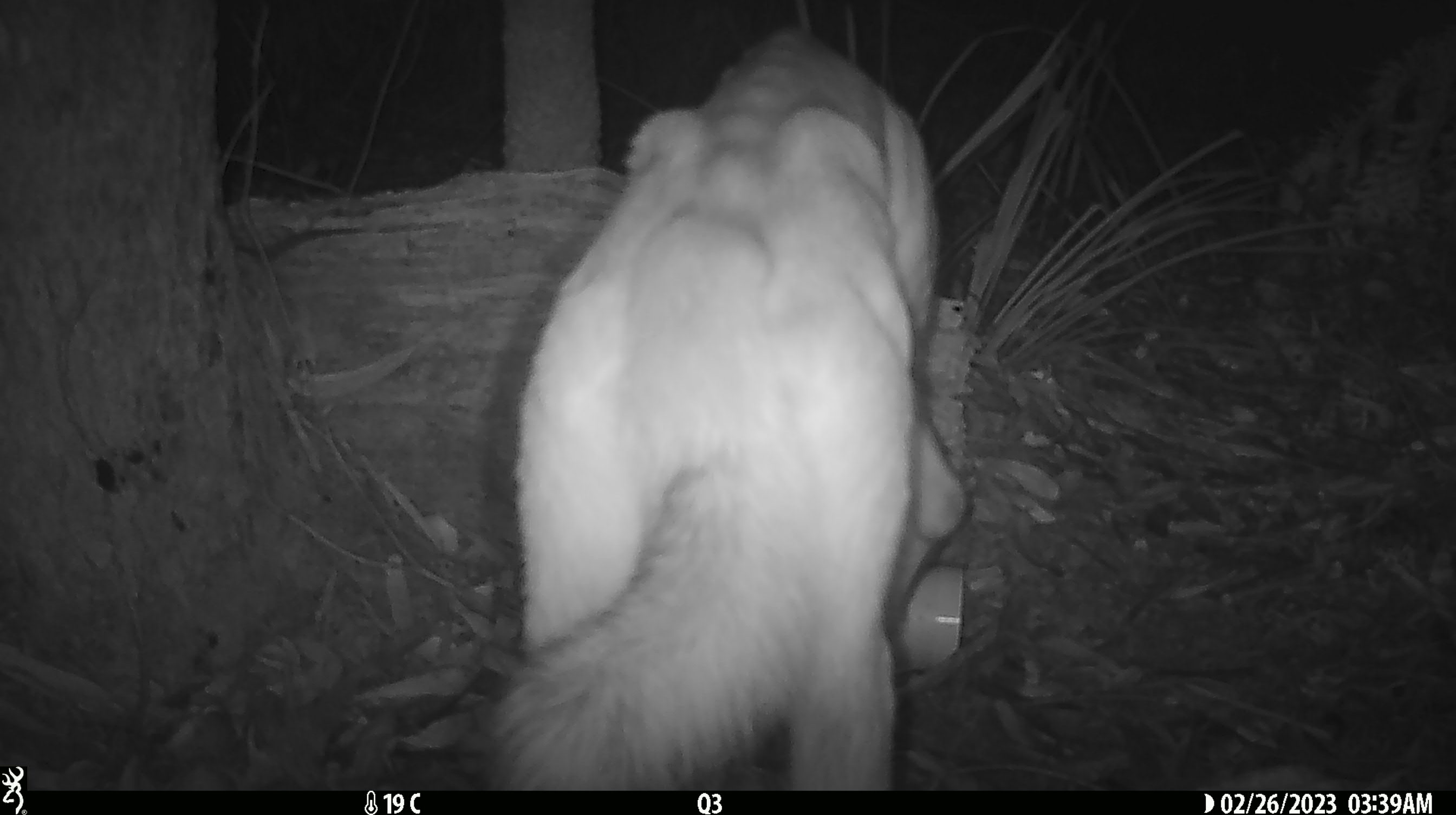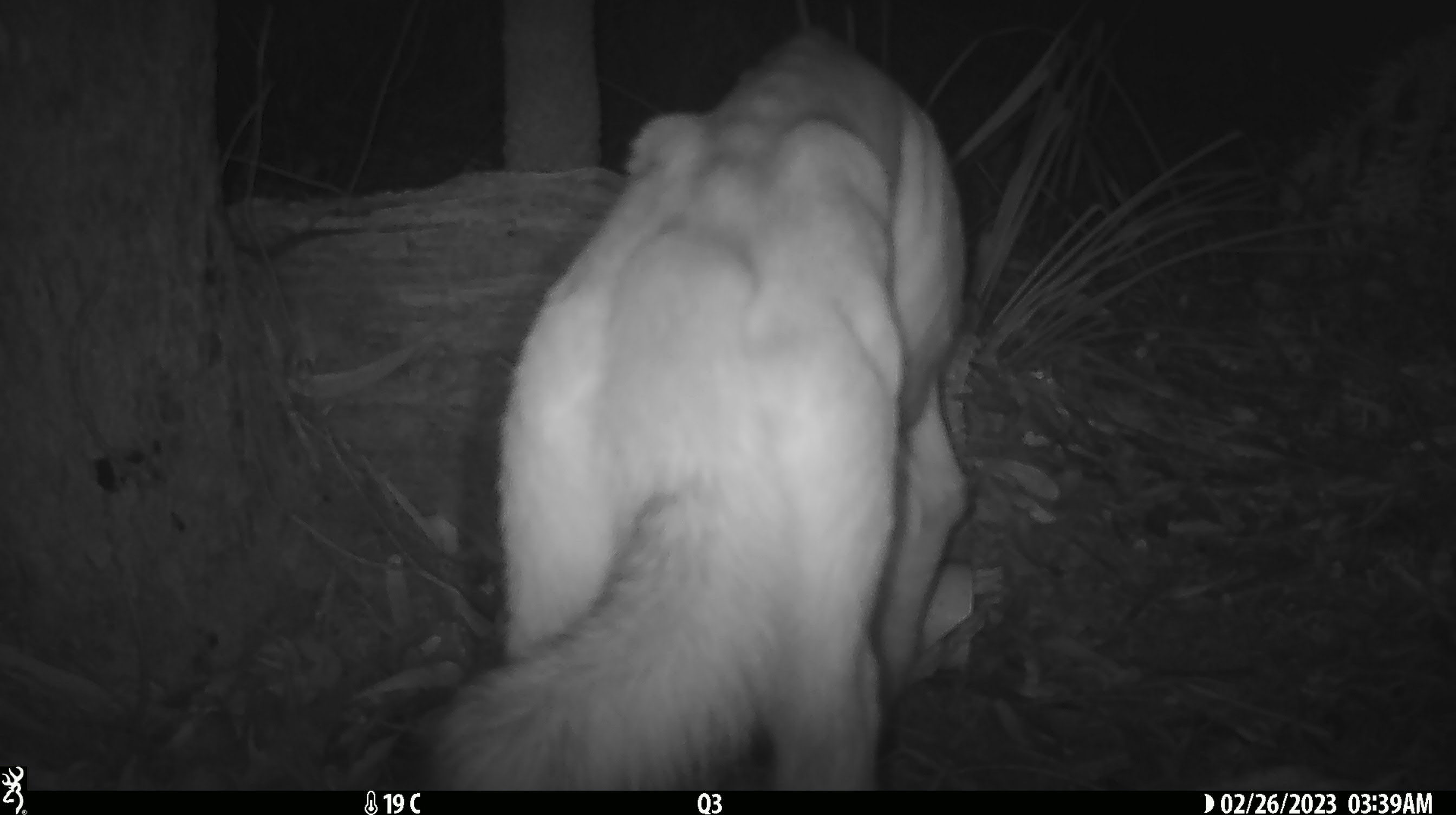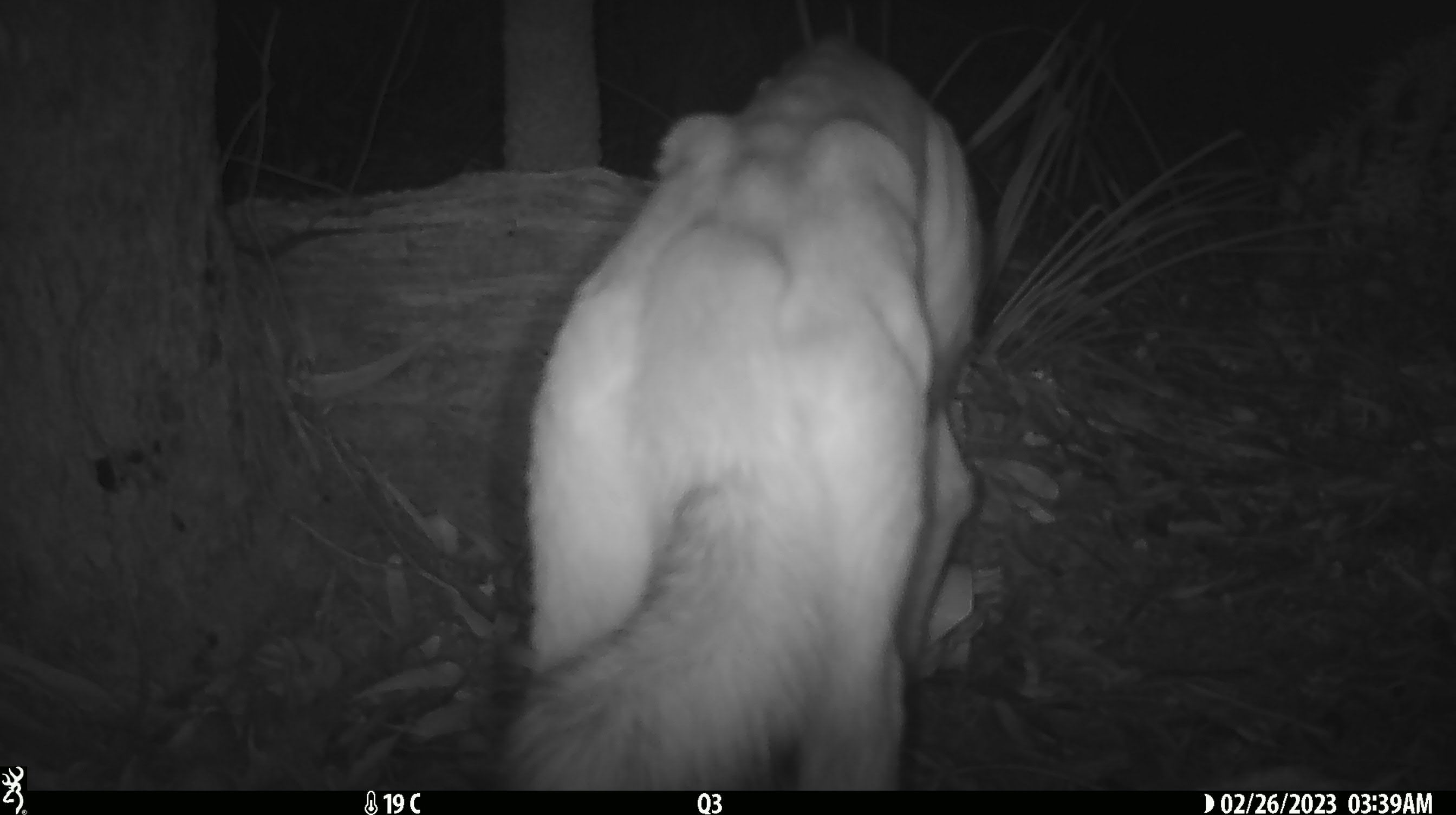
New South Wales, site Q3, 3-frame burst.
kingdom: Animalia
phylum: Chordata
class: Mammalia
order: Carnivora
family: Canidae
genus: Canis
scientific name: Canis familiaris dingo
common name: dingo